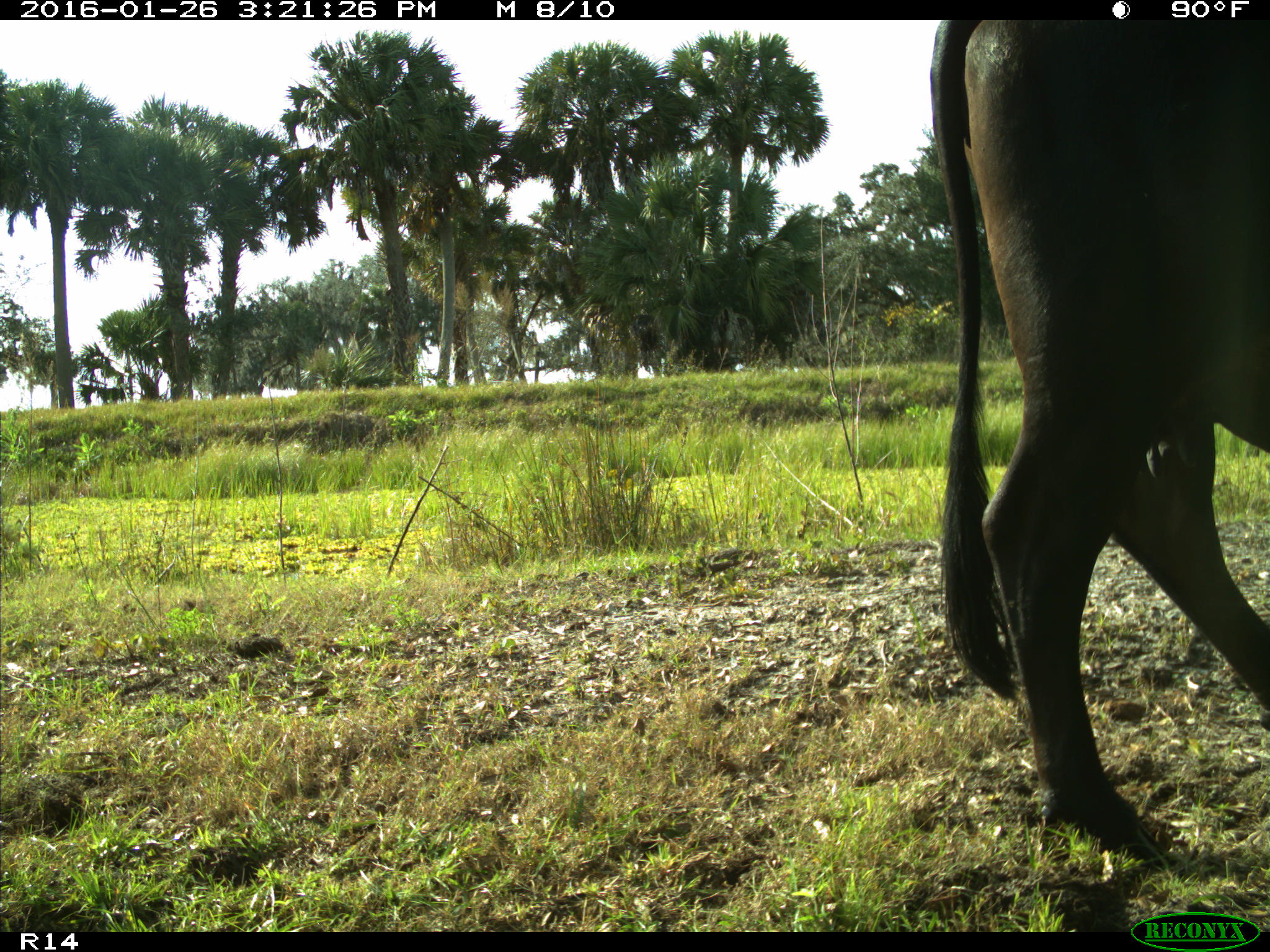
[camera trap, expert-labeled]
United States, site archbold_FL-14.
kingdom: Animalia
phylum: Chordata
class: Mammalia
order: Artiodactyla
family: Bovidae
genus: Bos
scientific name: Bos taurus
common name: domestic cow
Bos taurus (domestic cow).